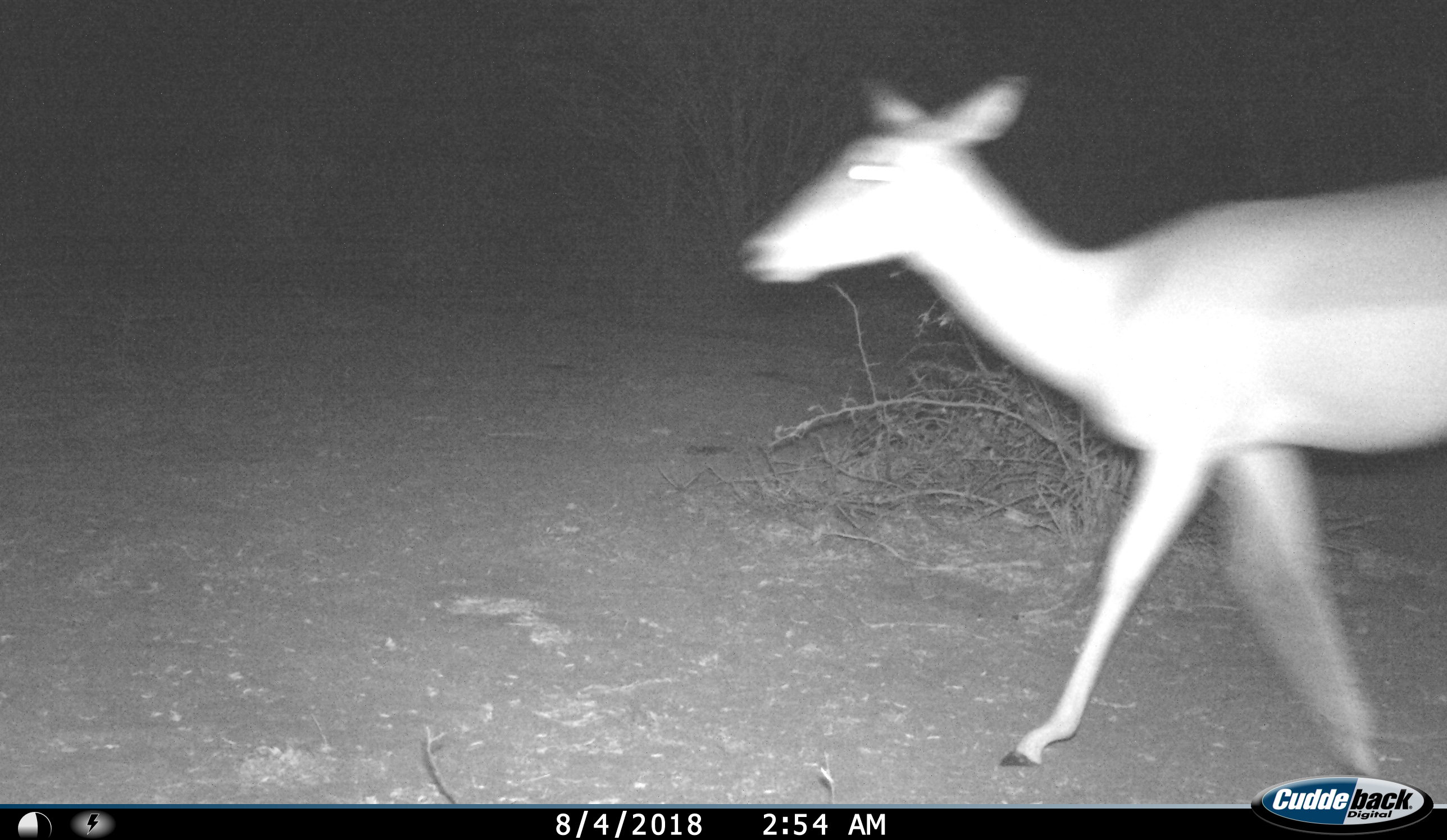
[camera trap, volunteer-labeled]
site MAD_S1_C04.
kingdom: Animalia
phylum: Chordata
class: Mammalia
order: Artiodactyla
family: Bovidae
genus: Aepyceros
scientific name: Aepyceros melampus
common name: impala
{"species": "impala (Aepyceros melampus)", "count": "1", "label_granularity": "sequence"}